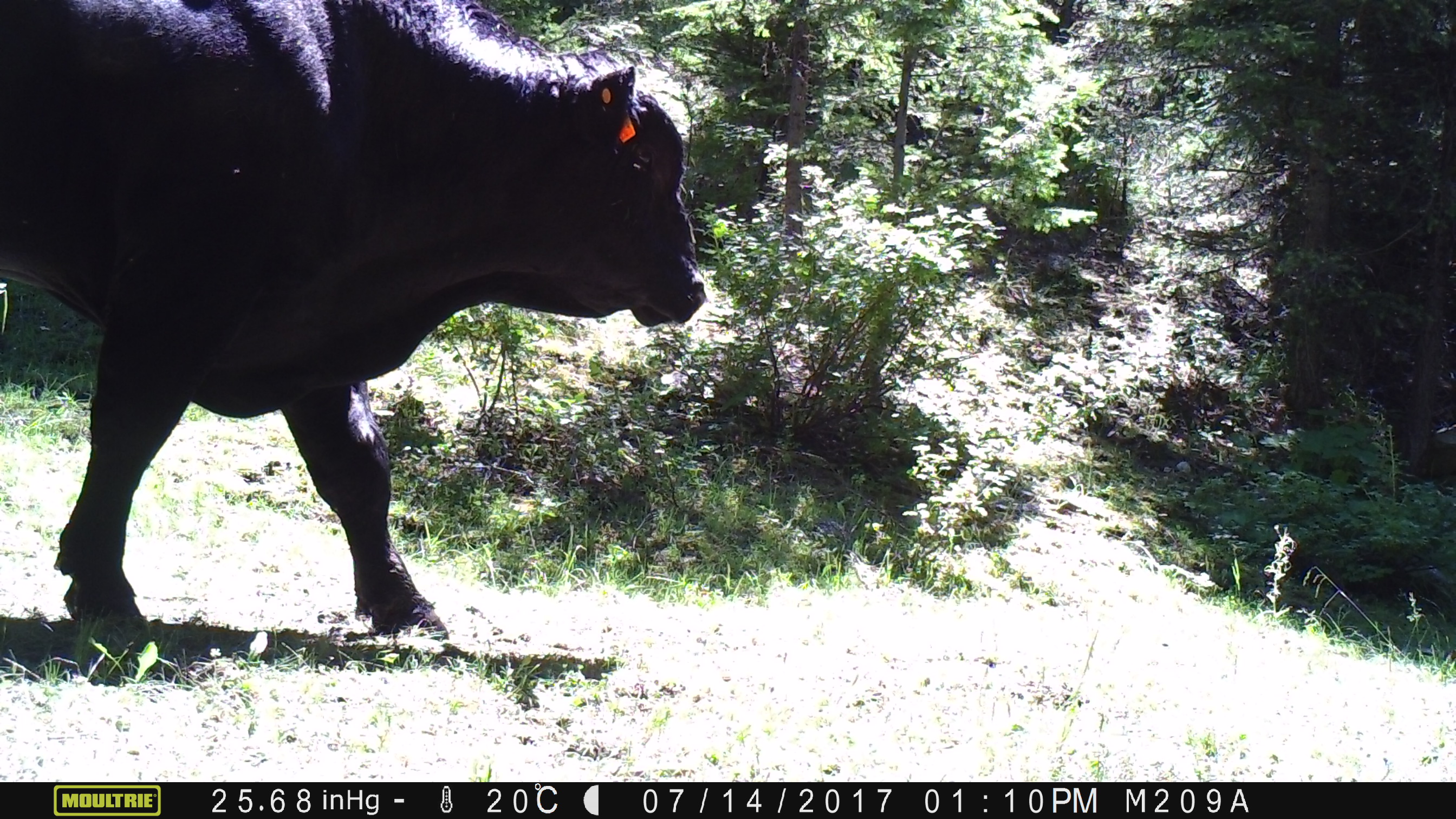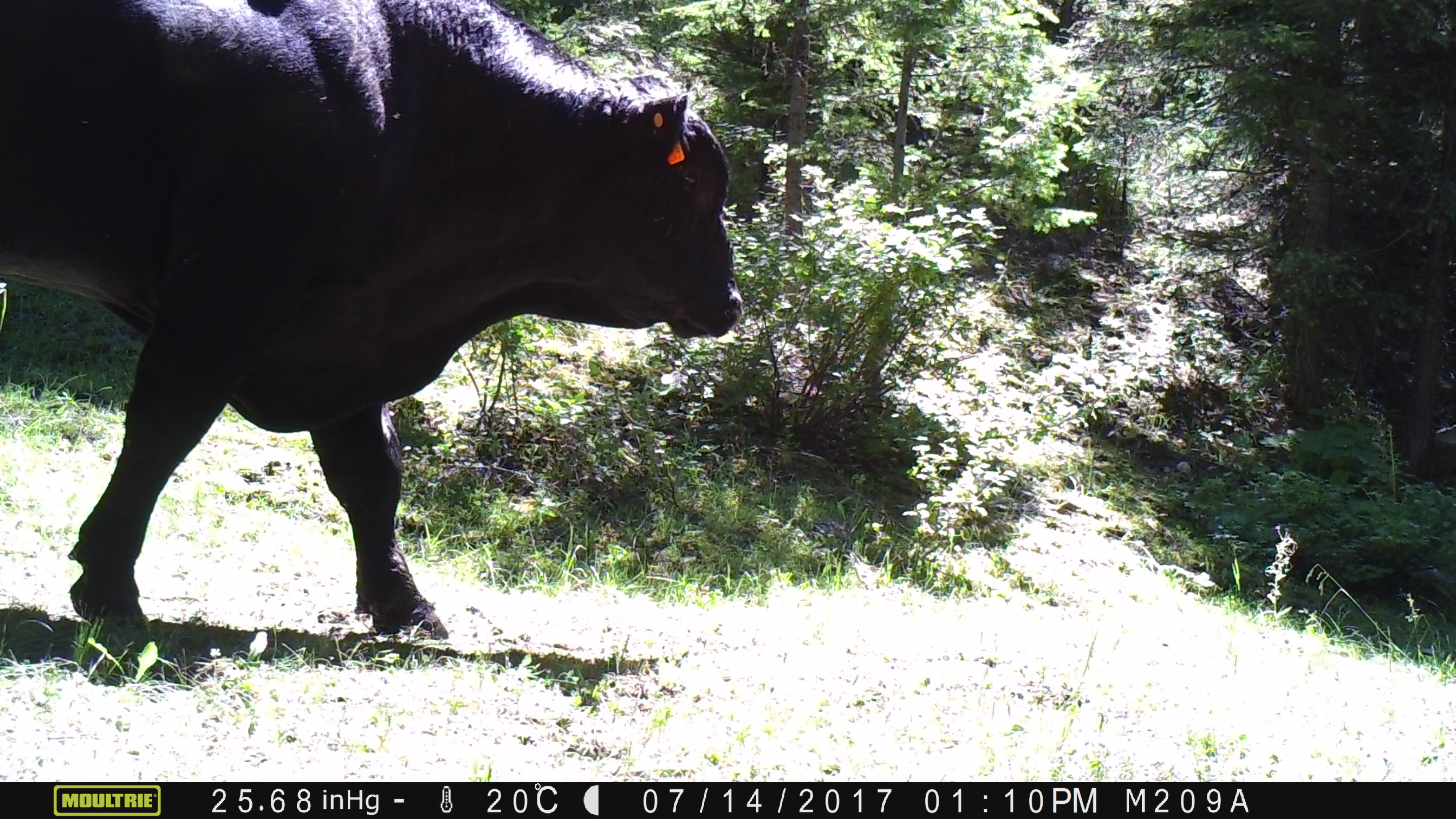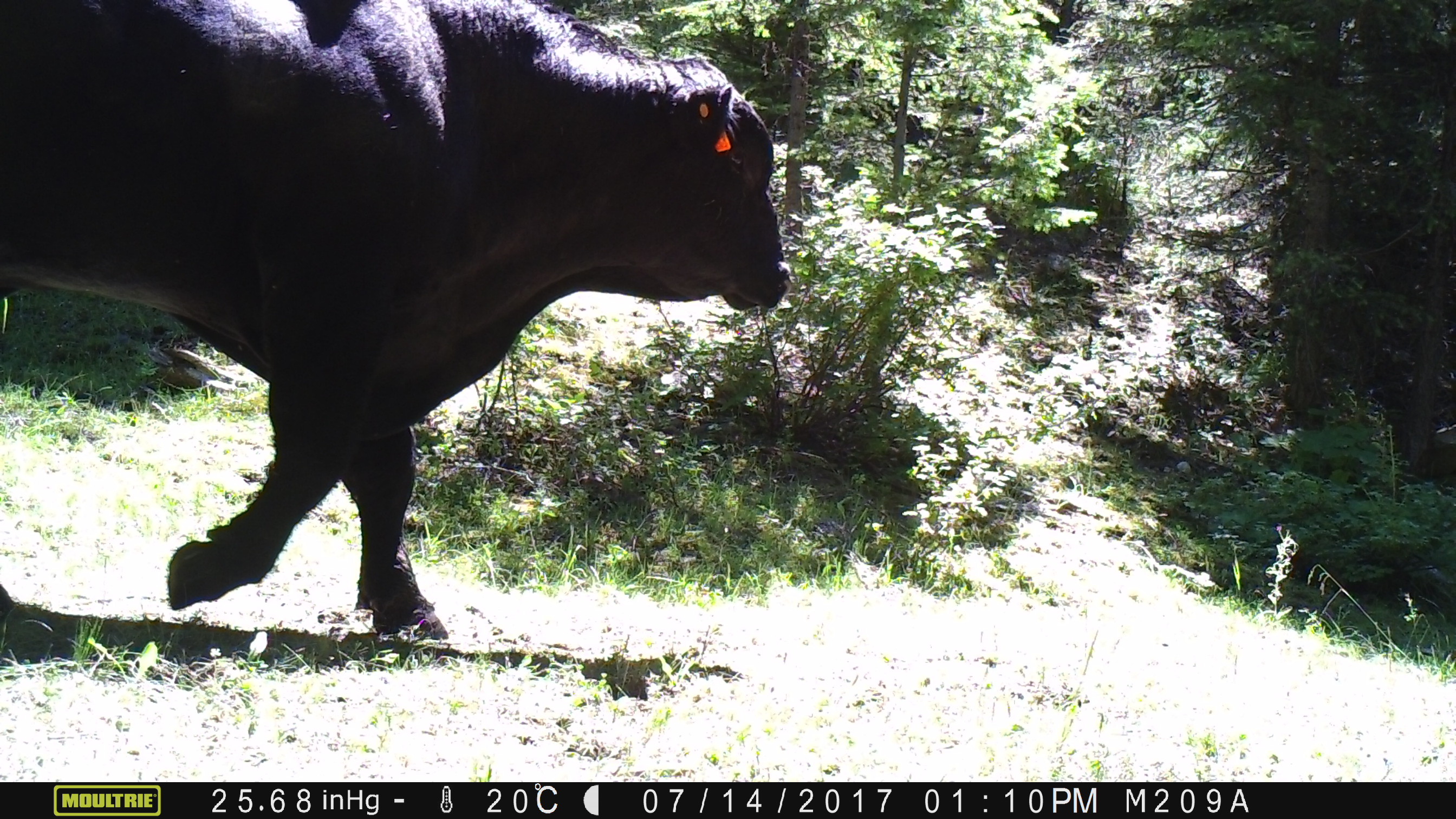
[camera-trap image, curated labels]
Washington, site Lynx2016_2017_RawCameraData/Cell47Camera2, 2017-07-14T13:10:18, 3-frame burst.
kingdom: Animalia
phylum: Chordata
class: Mammalia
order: Artiodactyla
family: Bovidae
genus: Bos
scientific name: Bos taurus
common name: domestic cattle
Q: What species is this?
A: Domestic cattle (Bos taurus).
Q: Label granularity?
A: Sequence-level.